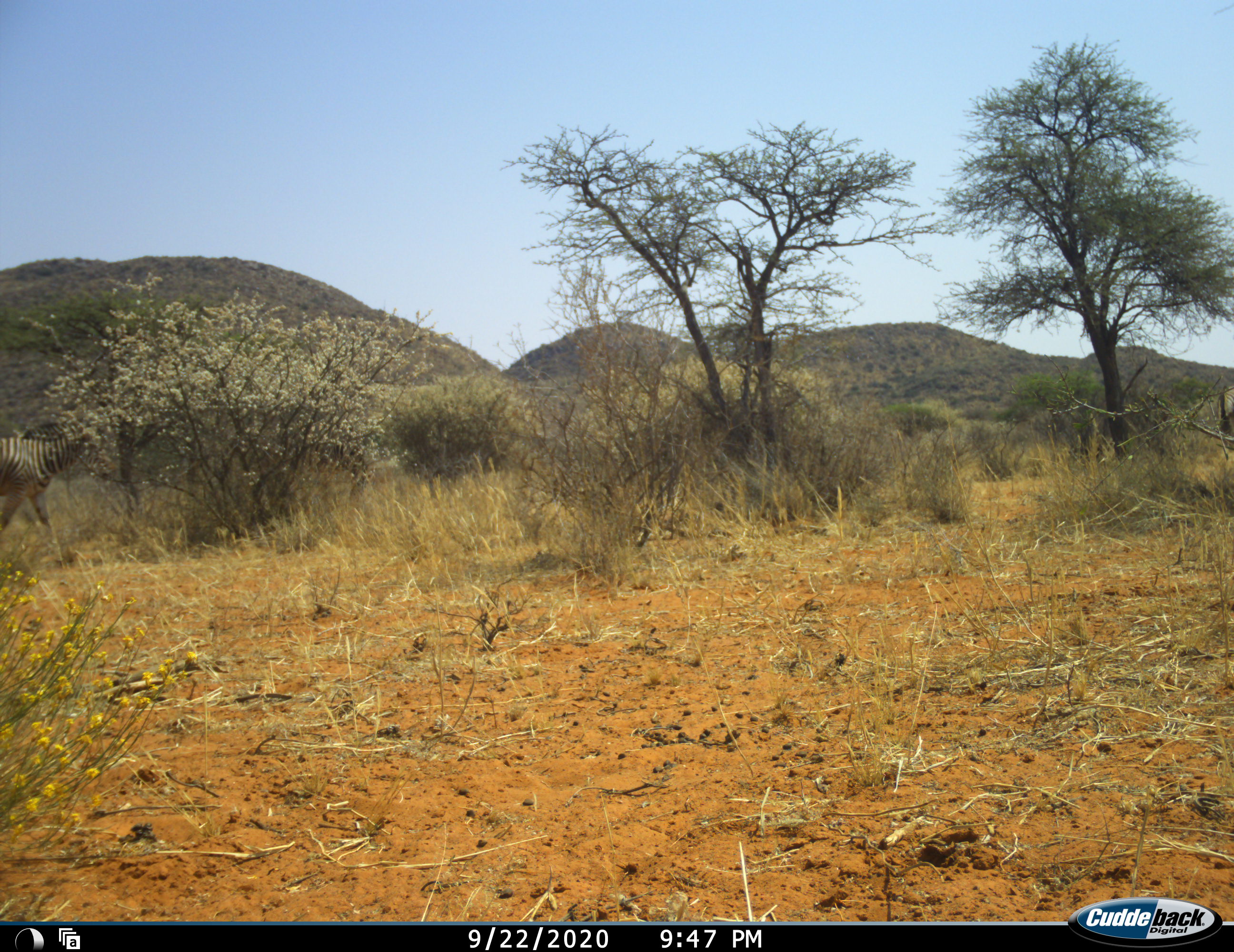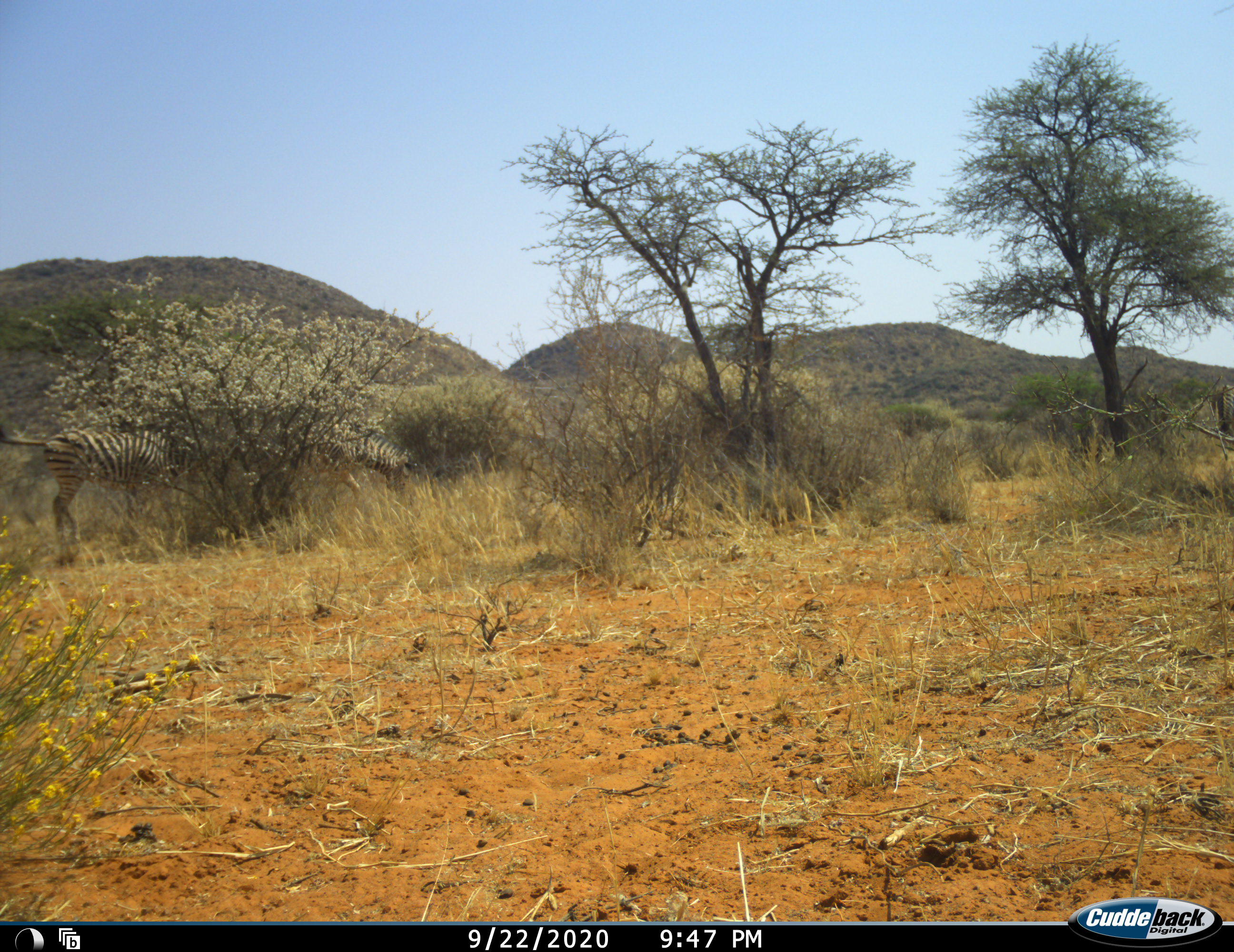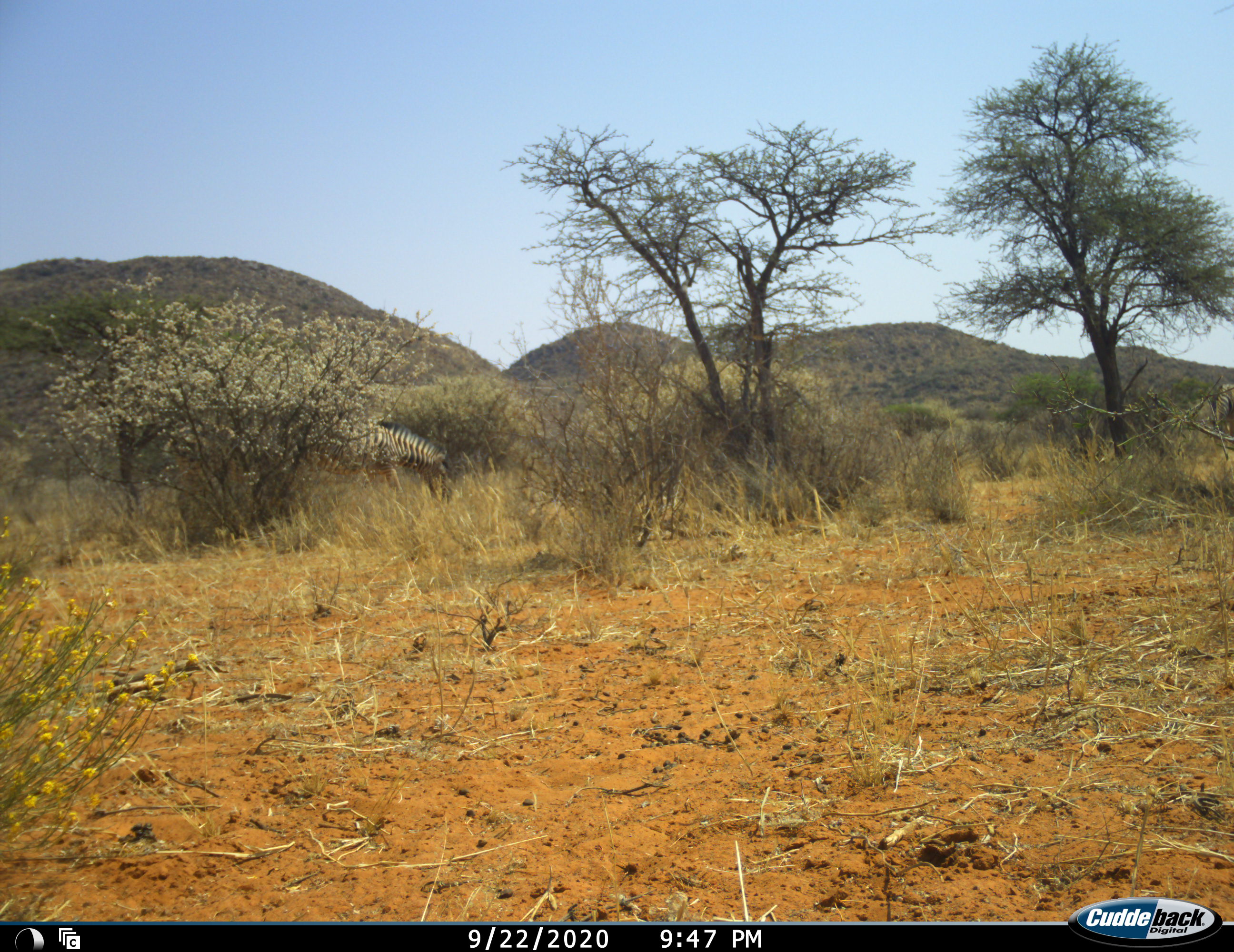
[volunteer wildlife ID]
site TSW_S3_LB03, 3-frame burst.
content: unidentified animal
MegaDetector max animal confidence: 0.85